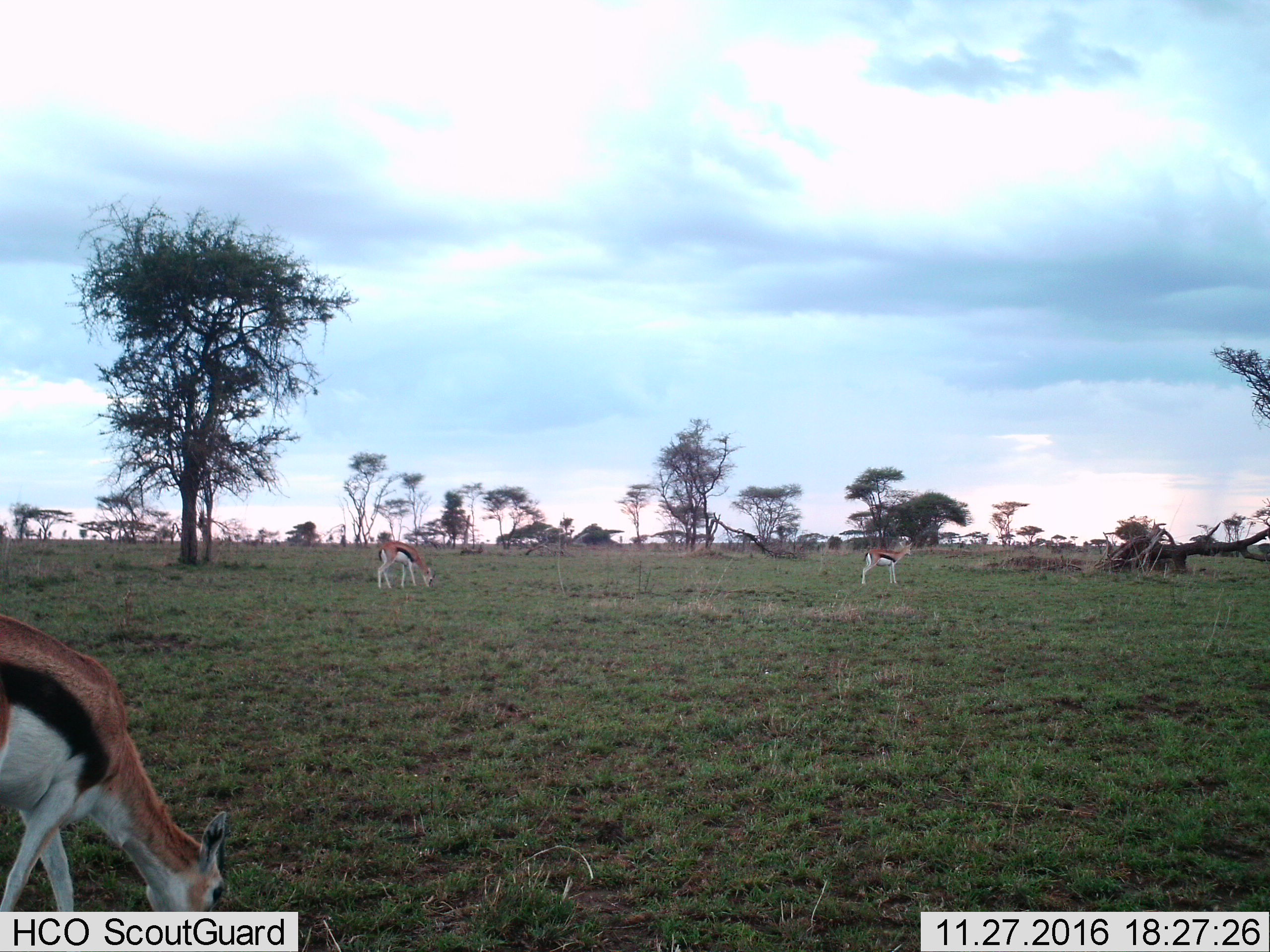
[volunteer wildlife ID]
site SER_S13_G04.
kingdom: Animalia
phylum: Chordata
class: Mammalia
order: Artiodactyla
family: Bovidae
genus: Eudorcas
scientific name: Eudorcas thomsonii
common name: thomson's gazelle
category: gazellethomsons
Gazellethomsons (thomson's gazelle) (Eudorcas thomsonii), count 3. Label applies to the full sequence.